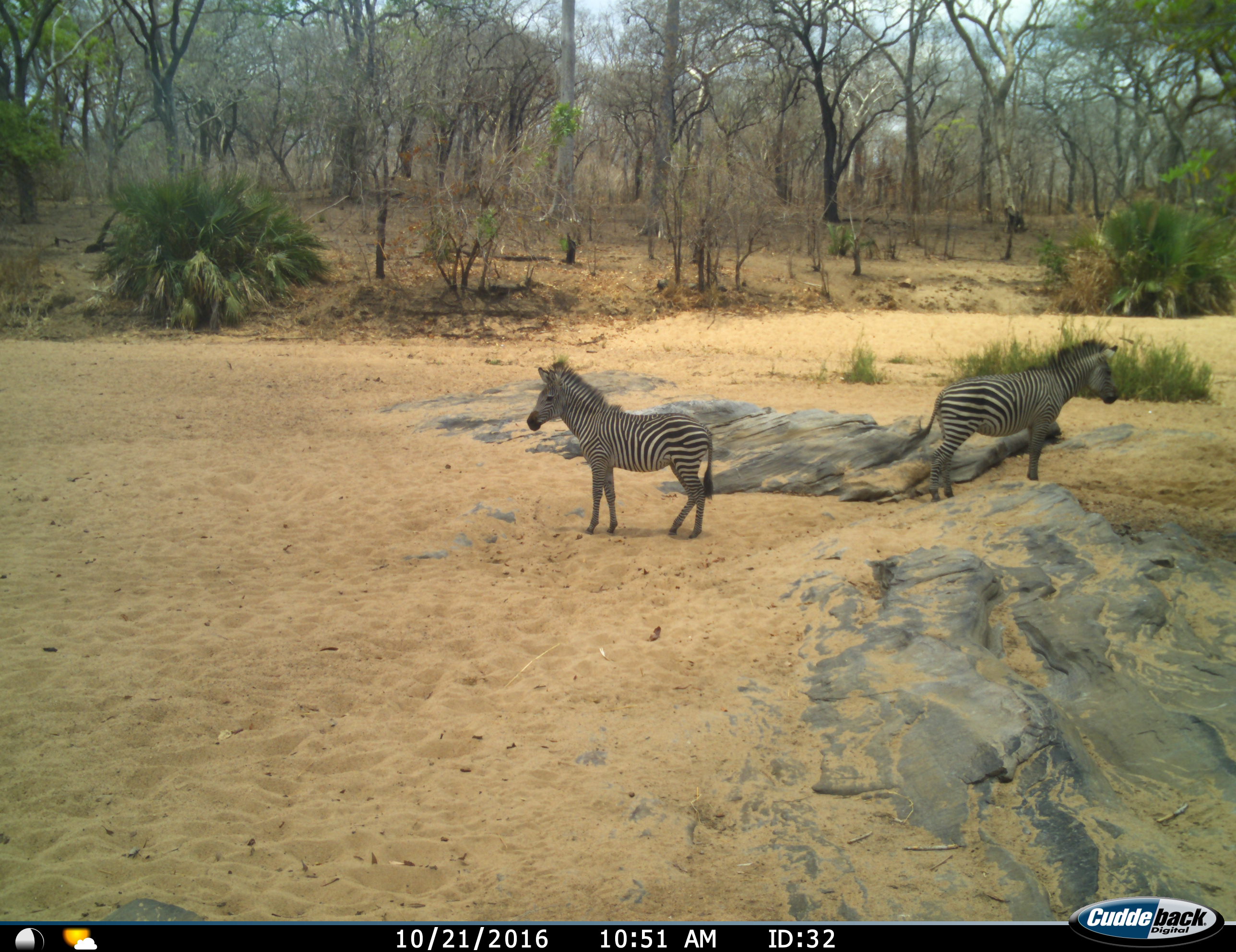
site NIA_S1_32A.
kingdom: Animalia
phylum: Chordata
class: Mammalia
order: Perissodactyla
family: Equidae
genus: Equus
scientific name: Equus quagga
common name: plains zebra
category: zebraplains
Zebraplains (plains zebra) (Equus quagga), count 2. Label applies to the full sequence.